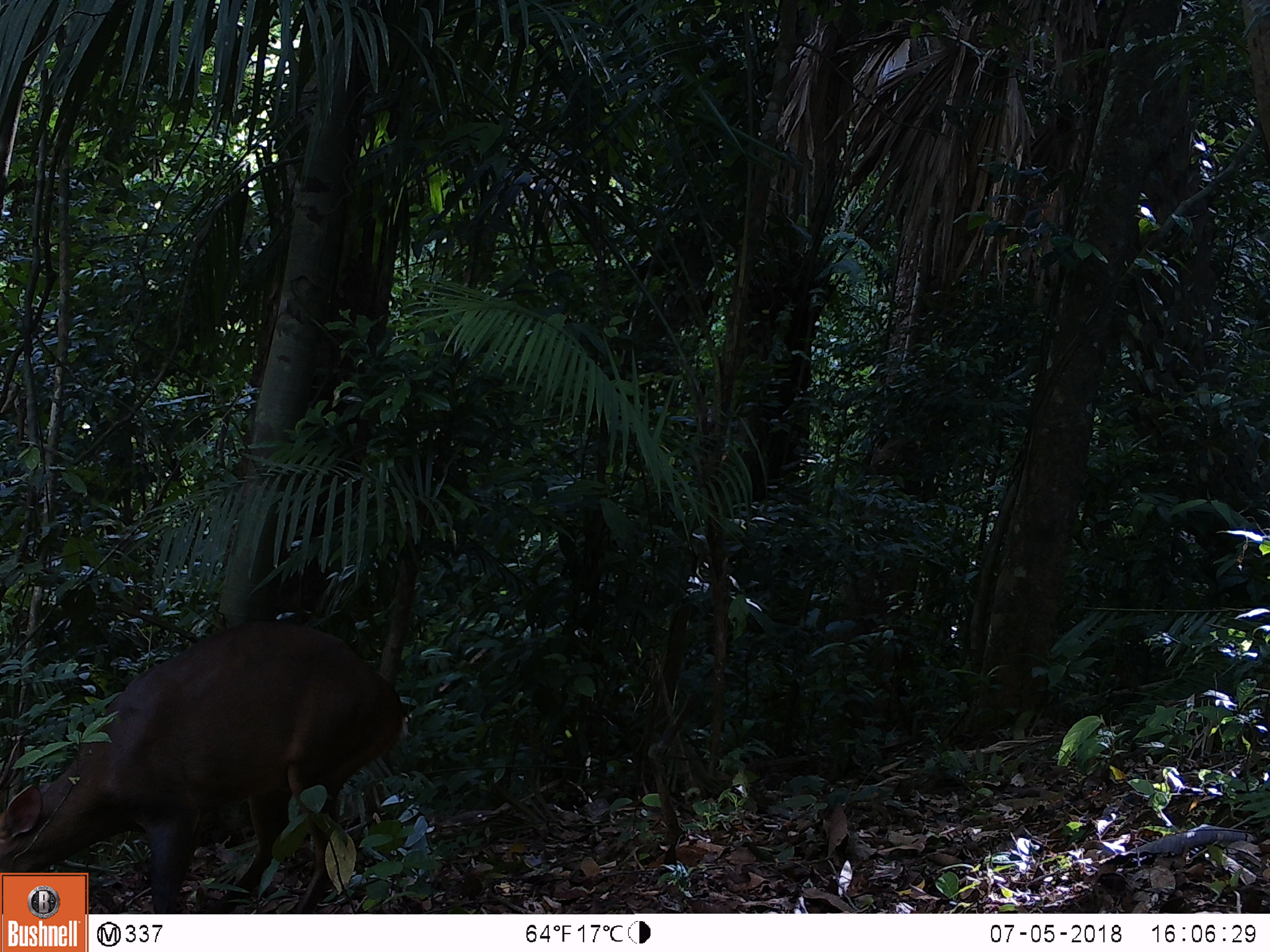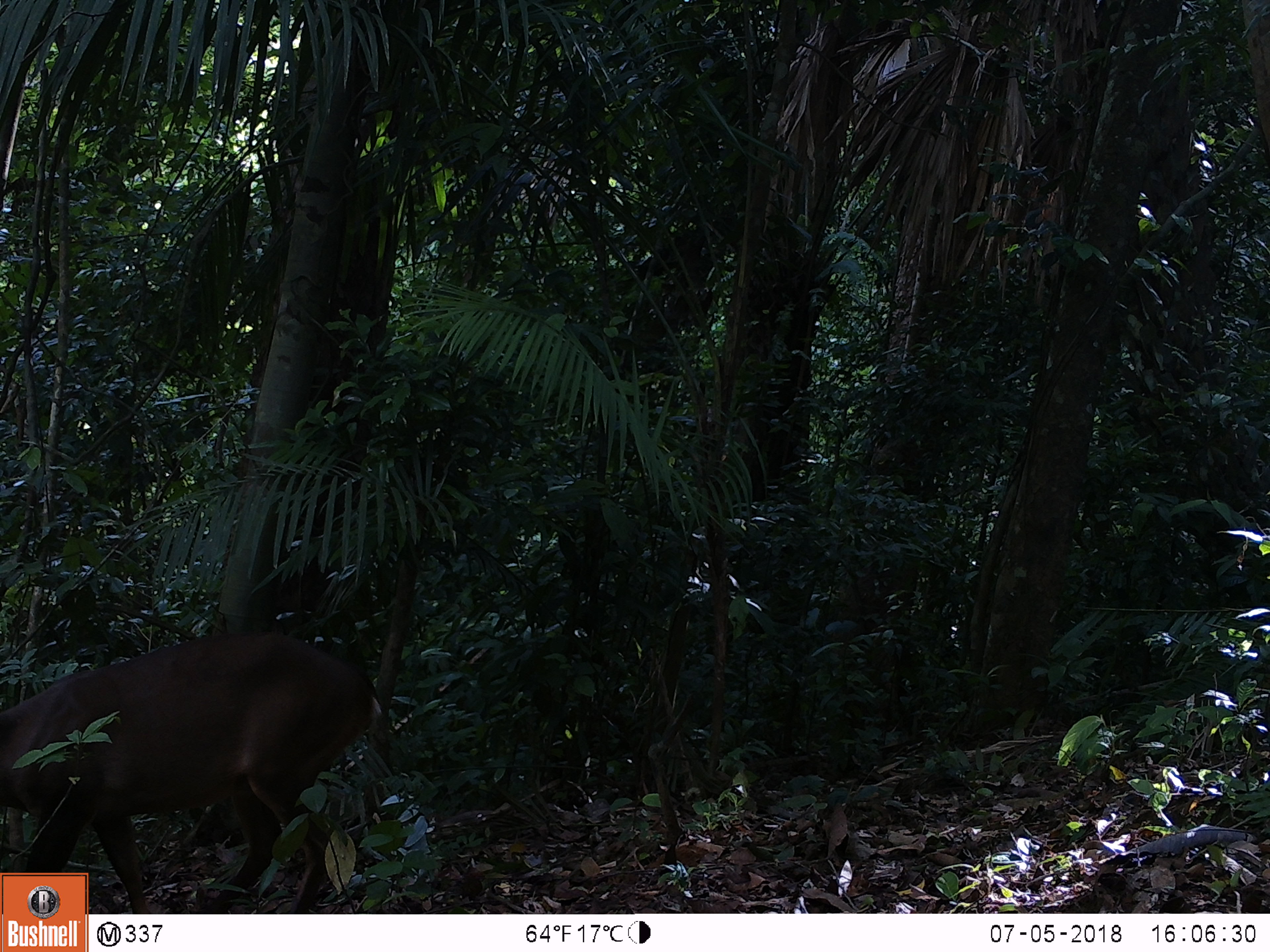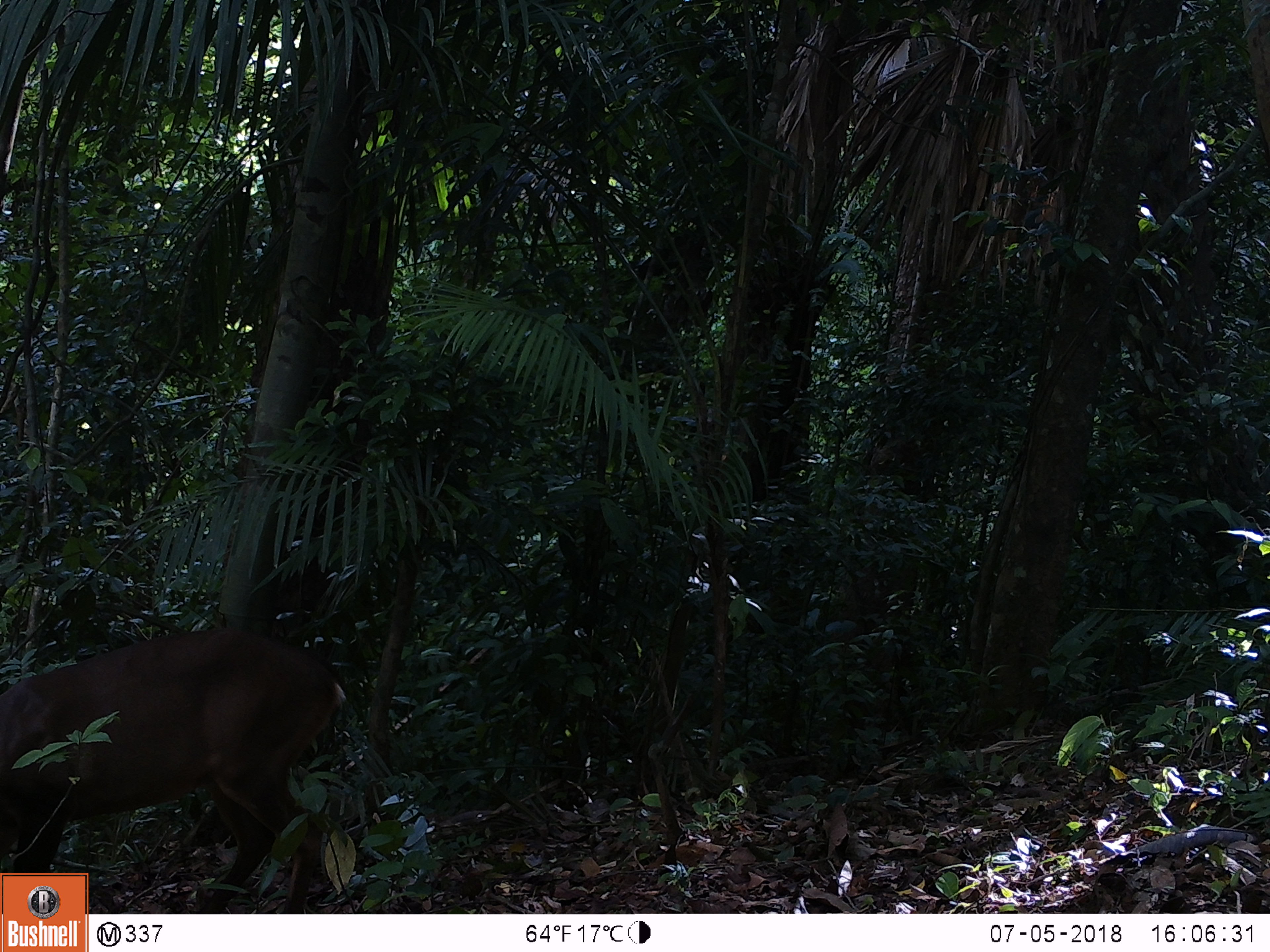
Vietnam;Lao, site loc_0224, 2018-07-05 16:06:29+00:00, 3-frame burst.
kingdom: Animalia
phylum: Chordata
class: Mammalia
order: Artiodactyla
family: Cervidae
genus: Muntiacus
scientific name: Muntiacus vuquangensis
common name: large-antlered muntjac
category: large antlered muntjac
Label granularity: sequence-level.